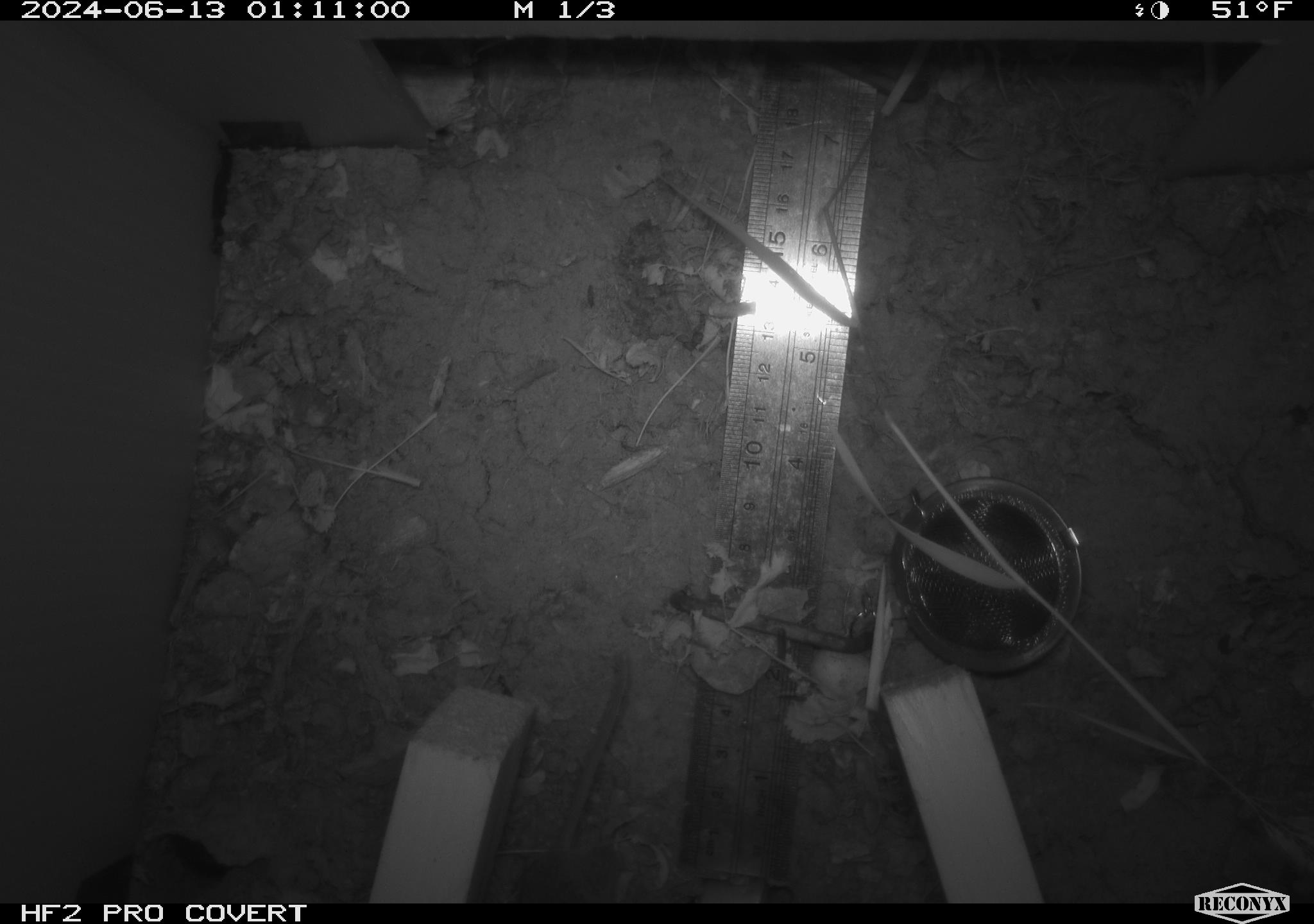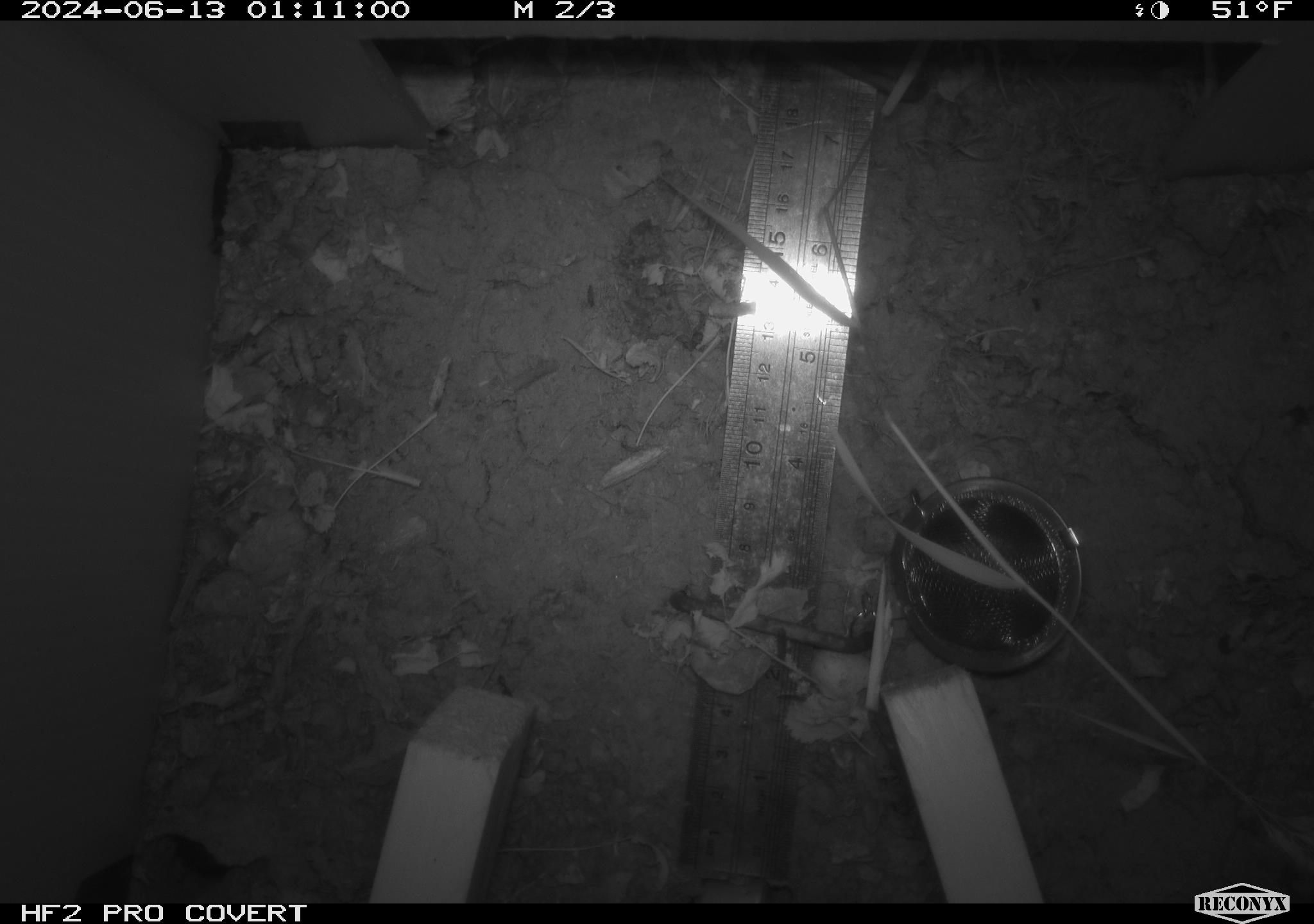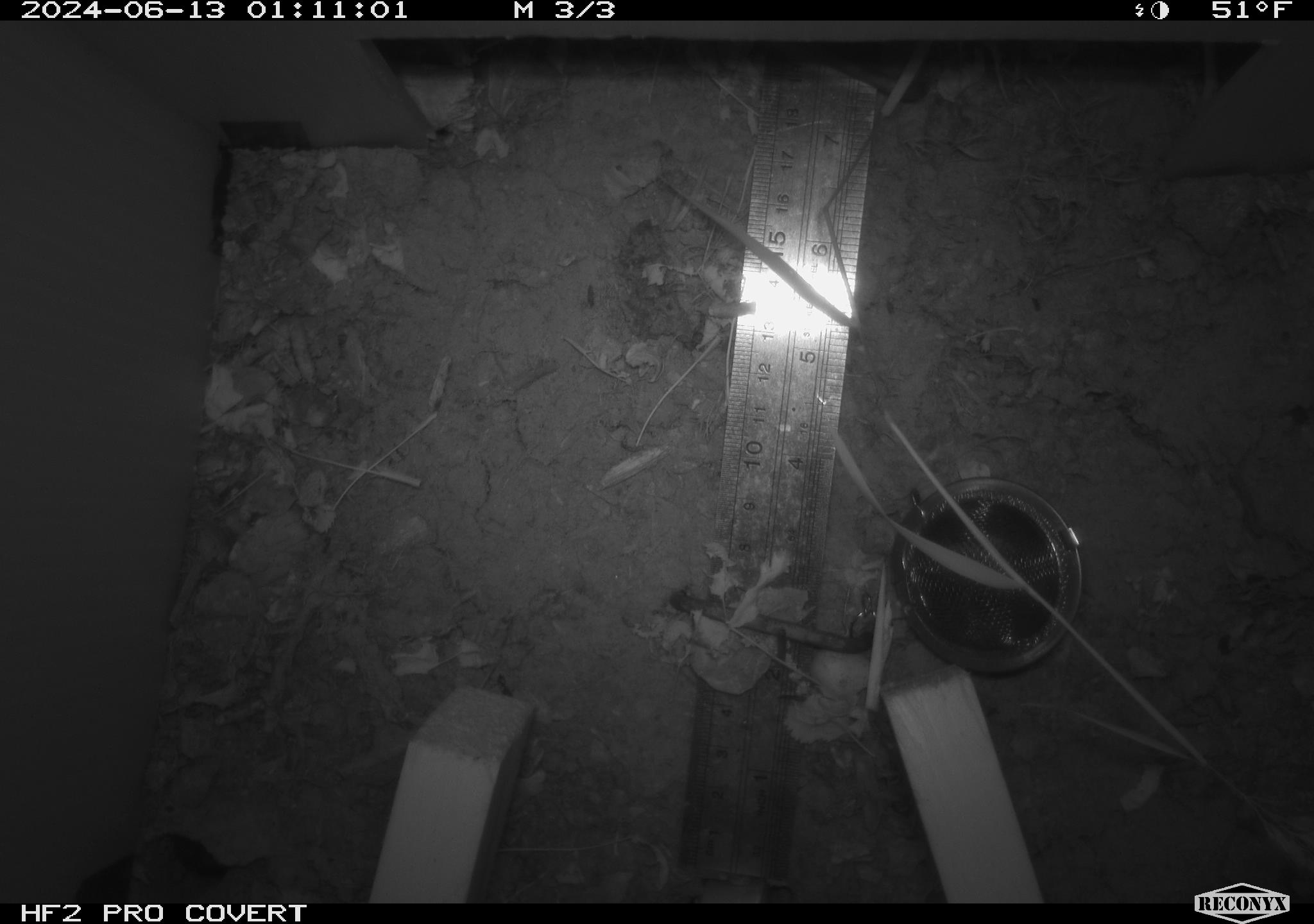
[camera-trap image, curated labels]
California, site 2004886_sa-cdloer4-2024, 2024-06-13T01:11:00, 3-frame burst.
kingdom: Animalia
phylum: Chordata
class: Mammalia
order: Rodentia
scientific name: Rodentia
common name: rodent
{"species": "rodent (Rodentia)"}